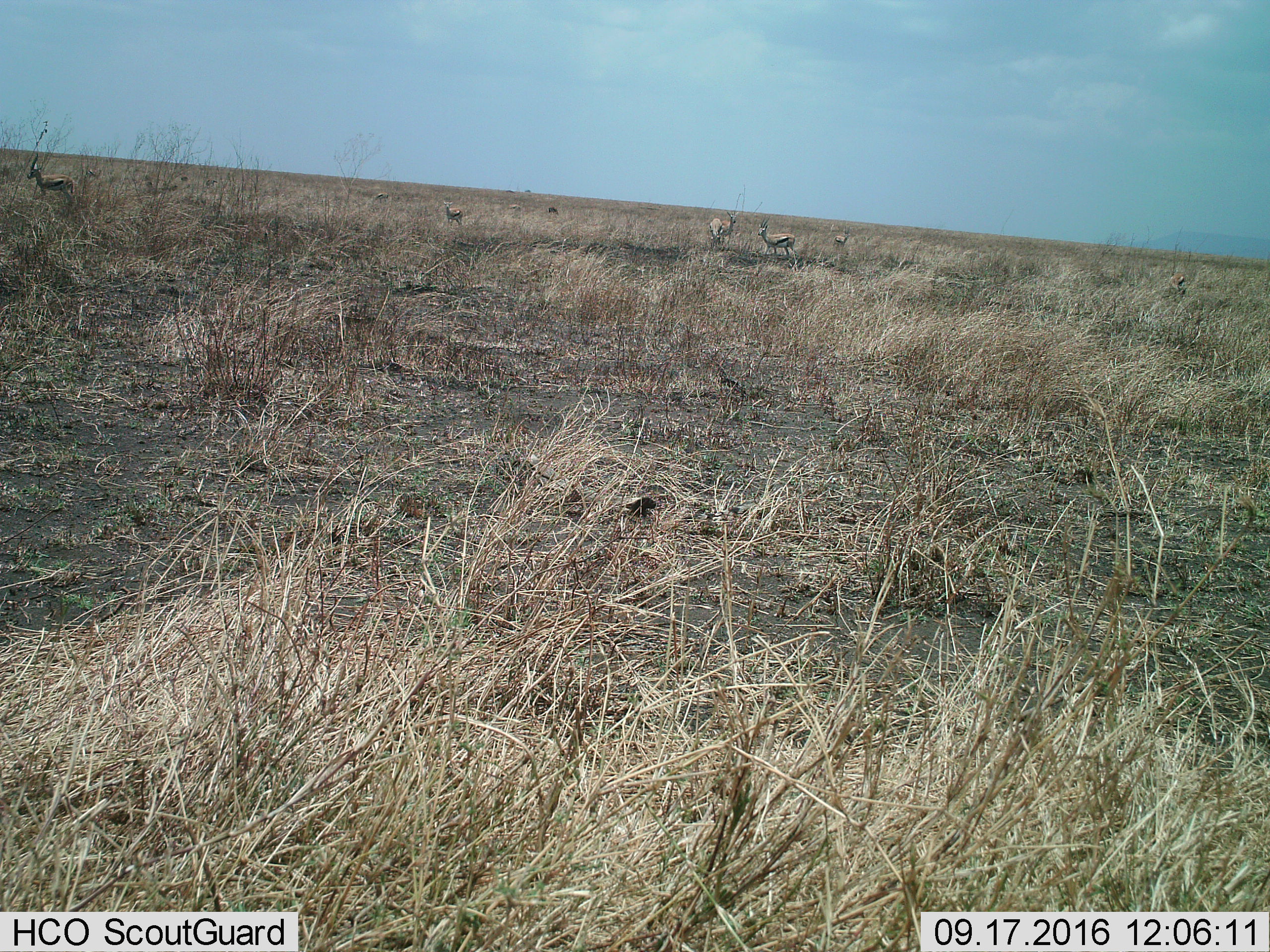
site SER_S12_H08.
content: unidentified animal